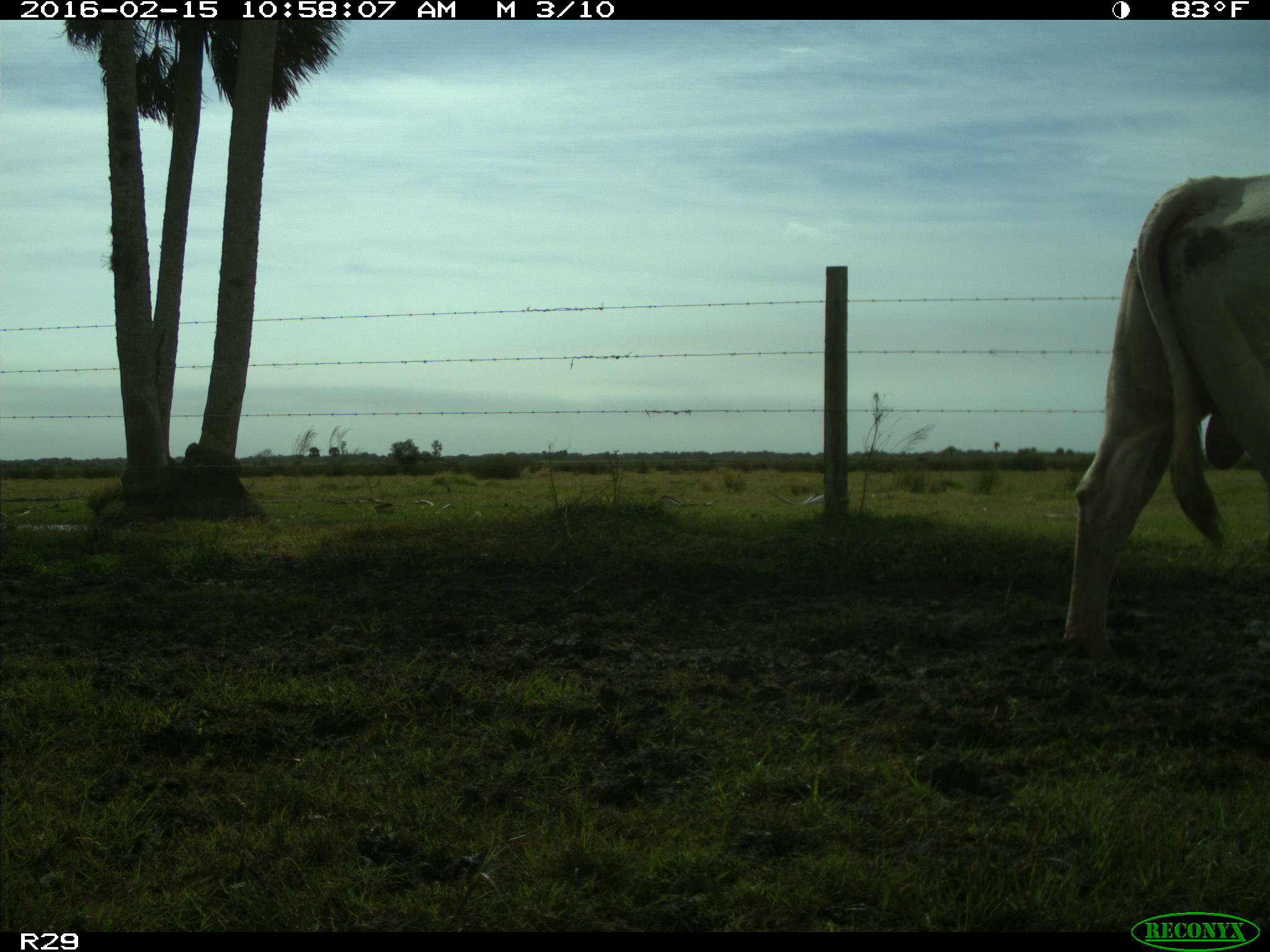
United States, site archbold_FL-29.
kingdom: Animalia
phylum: Chordata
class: Mammalia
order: Artiodactyla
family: Bovidae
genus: Bos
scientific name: Bos taurus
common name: domestic cow